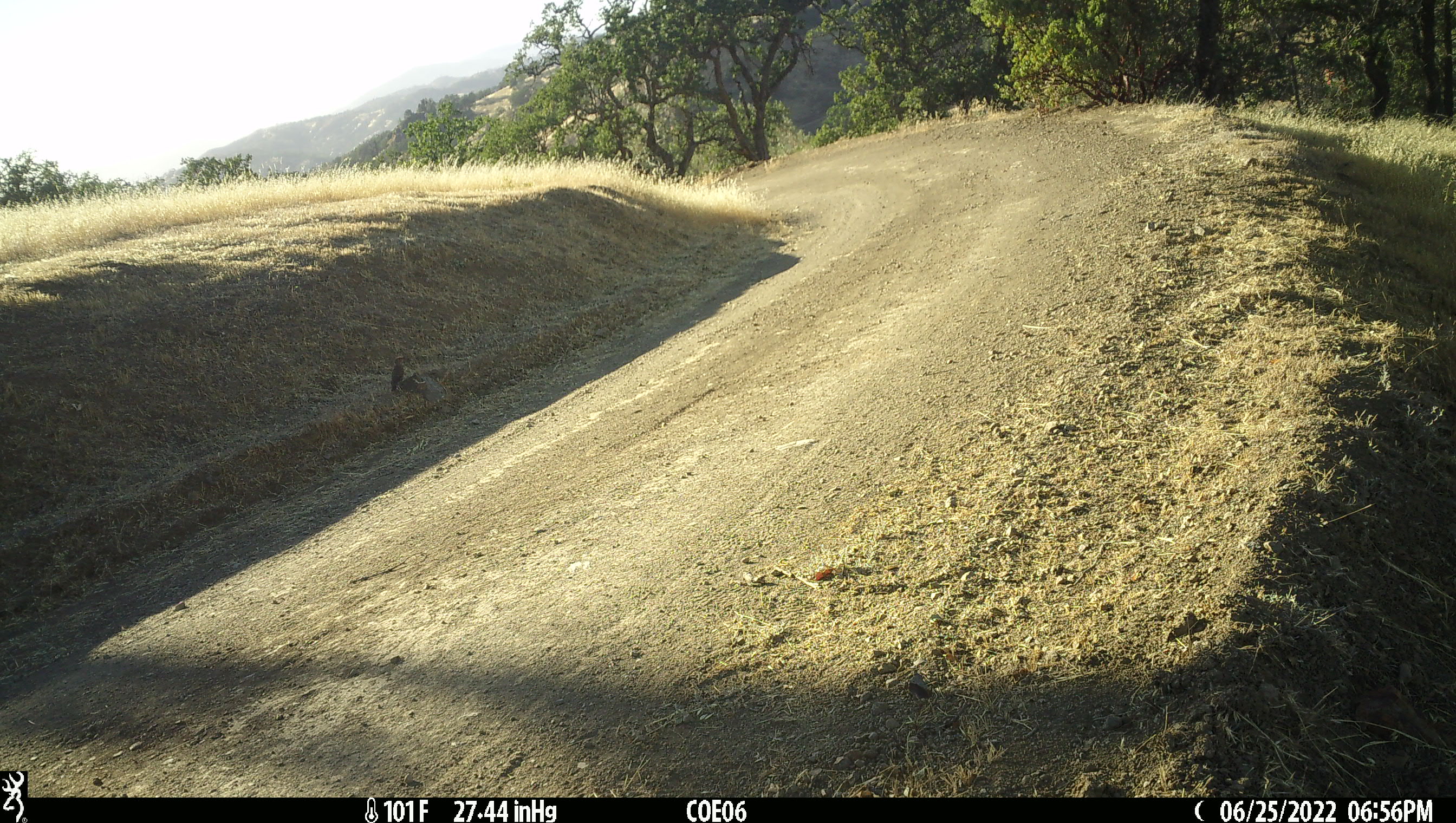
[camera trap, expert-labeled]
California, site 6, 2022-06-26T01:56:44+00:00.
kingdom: Animalia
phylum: Chordata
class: Aves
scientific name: Aves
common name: bird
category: unknown bird